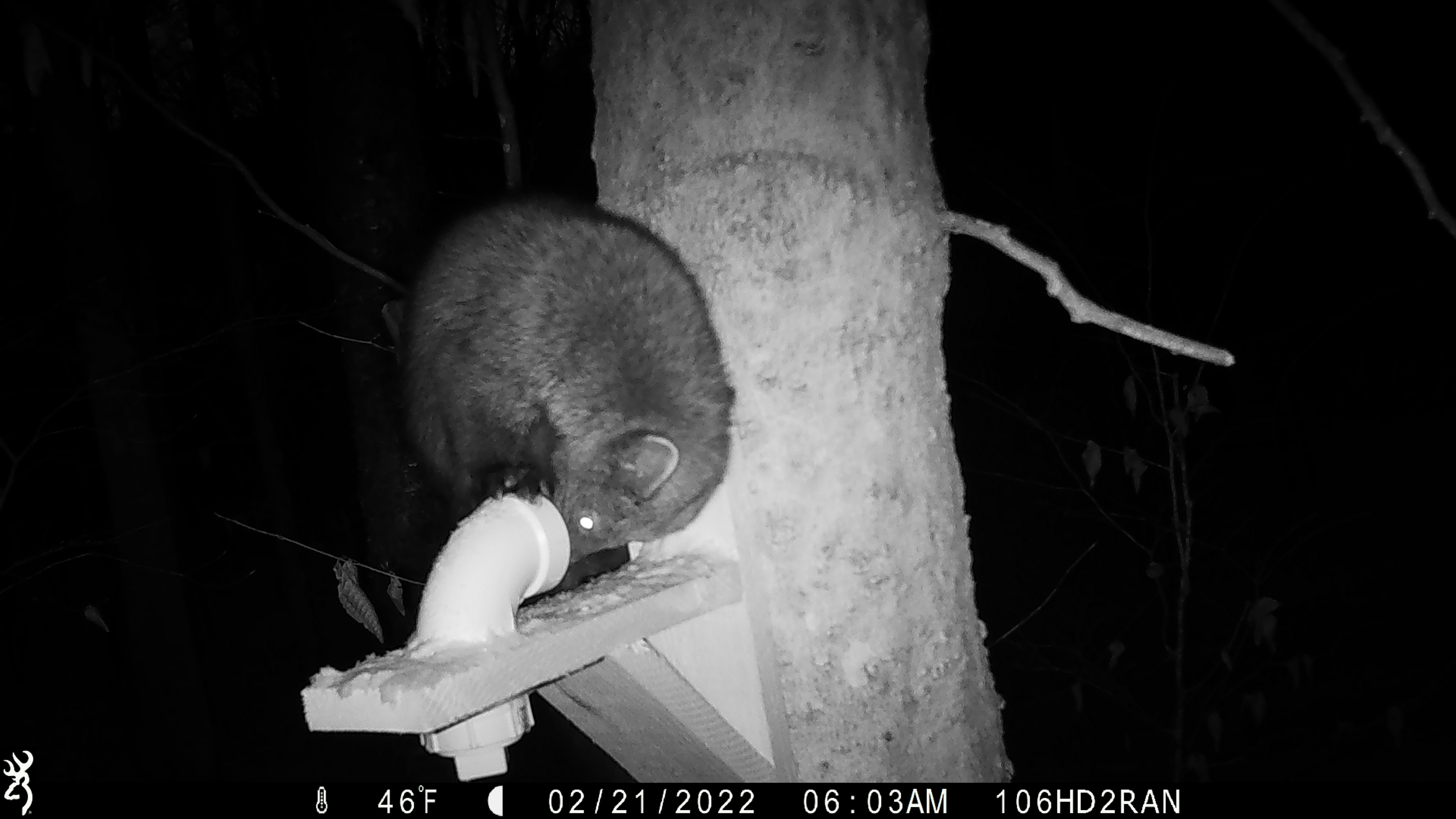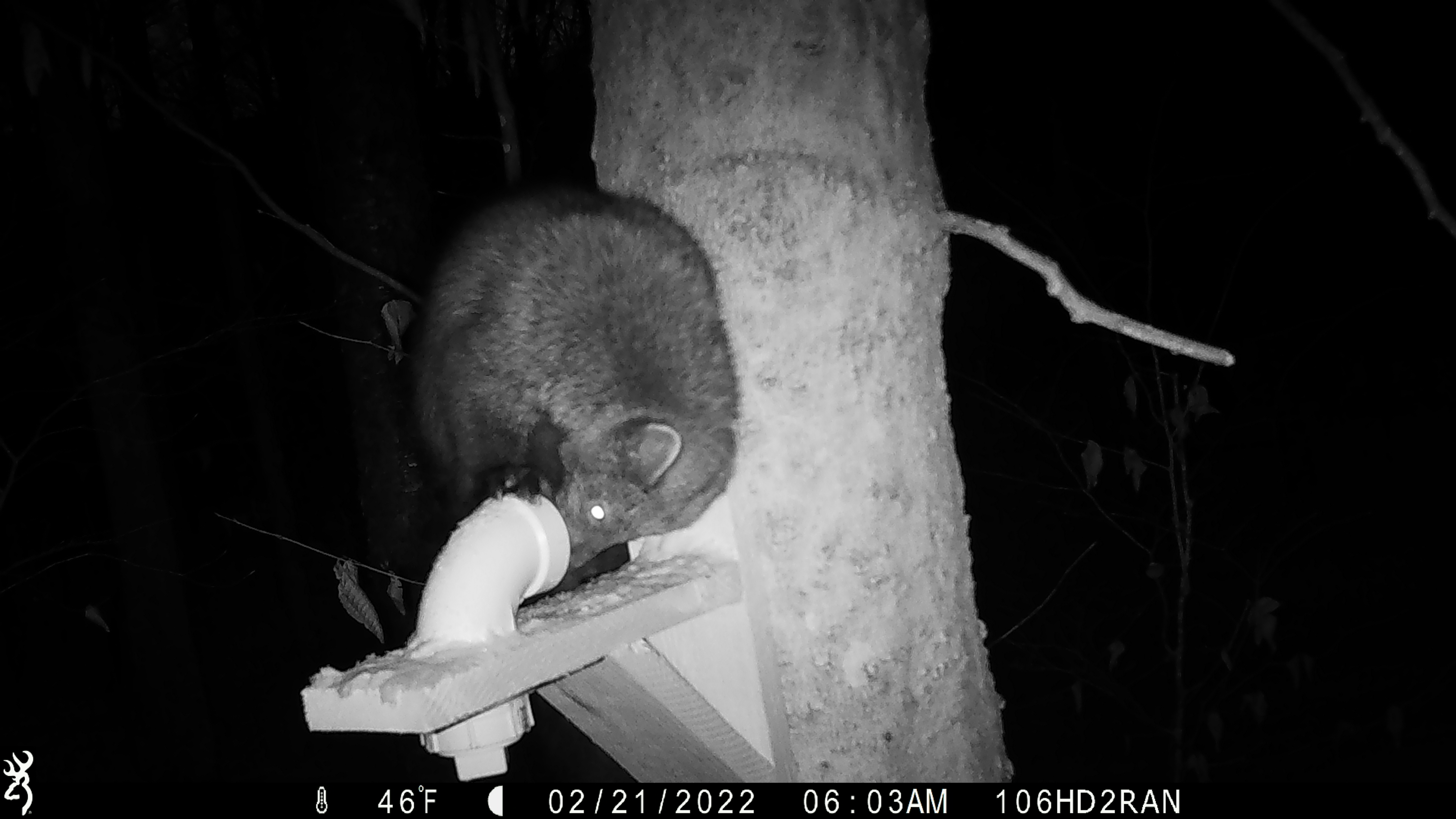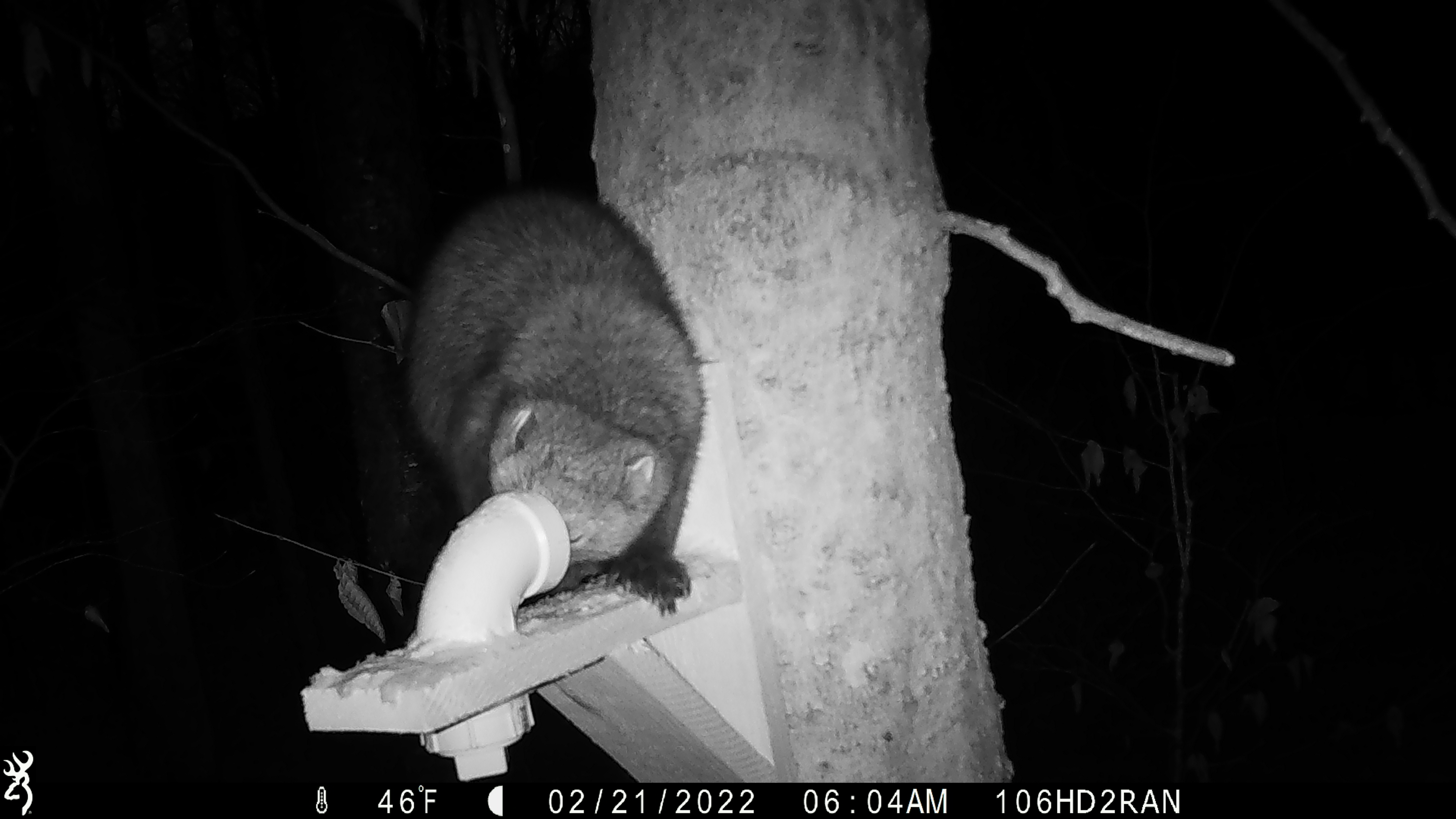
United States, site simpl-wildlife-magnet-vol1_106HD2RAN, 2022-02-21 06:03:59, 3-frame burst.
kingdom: Animalia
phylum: Chordata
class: Mammalia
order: Carnivora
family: Mustelidae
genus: Pekania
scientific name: Pekania pennanti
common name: fisher